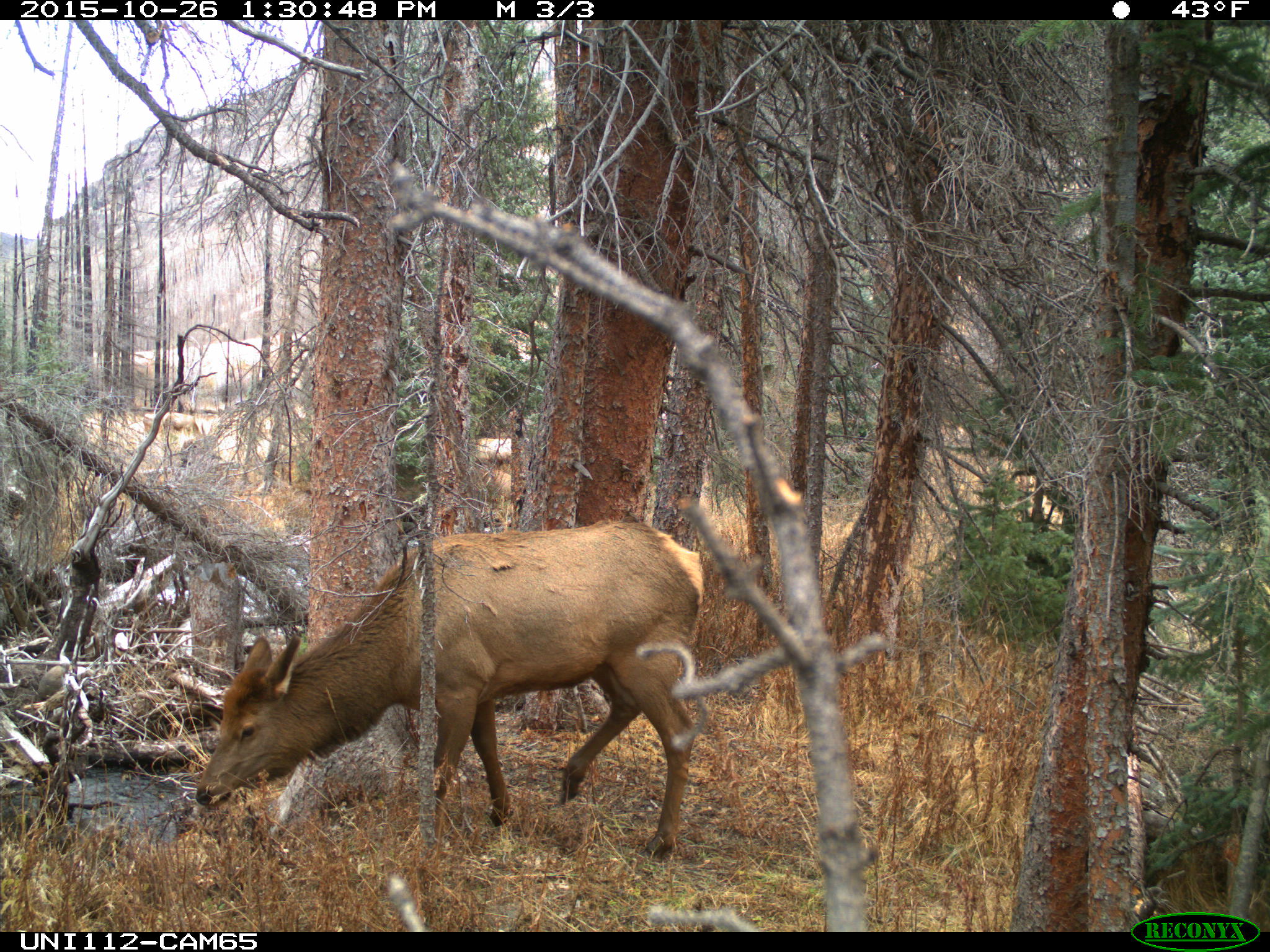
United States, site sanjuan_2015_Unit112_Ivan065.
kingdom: Animalia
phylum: Chordata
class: Mammalia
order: Artiodactyla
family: Cervidae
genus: Cervus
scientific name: Cervus elaphus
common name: red deer